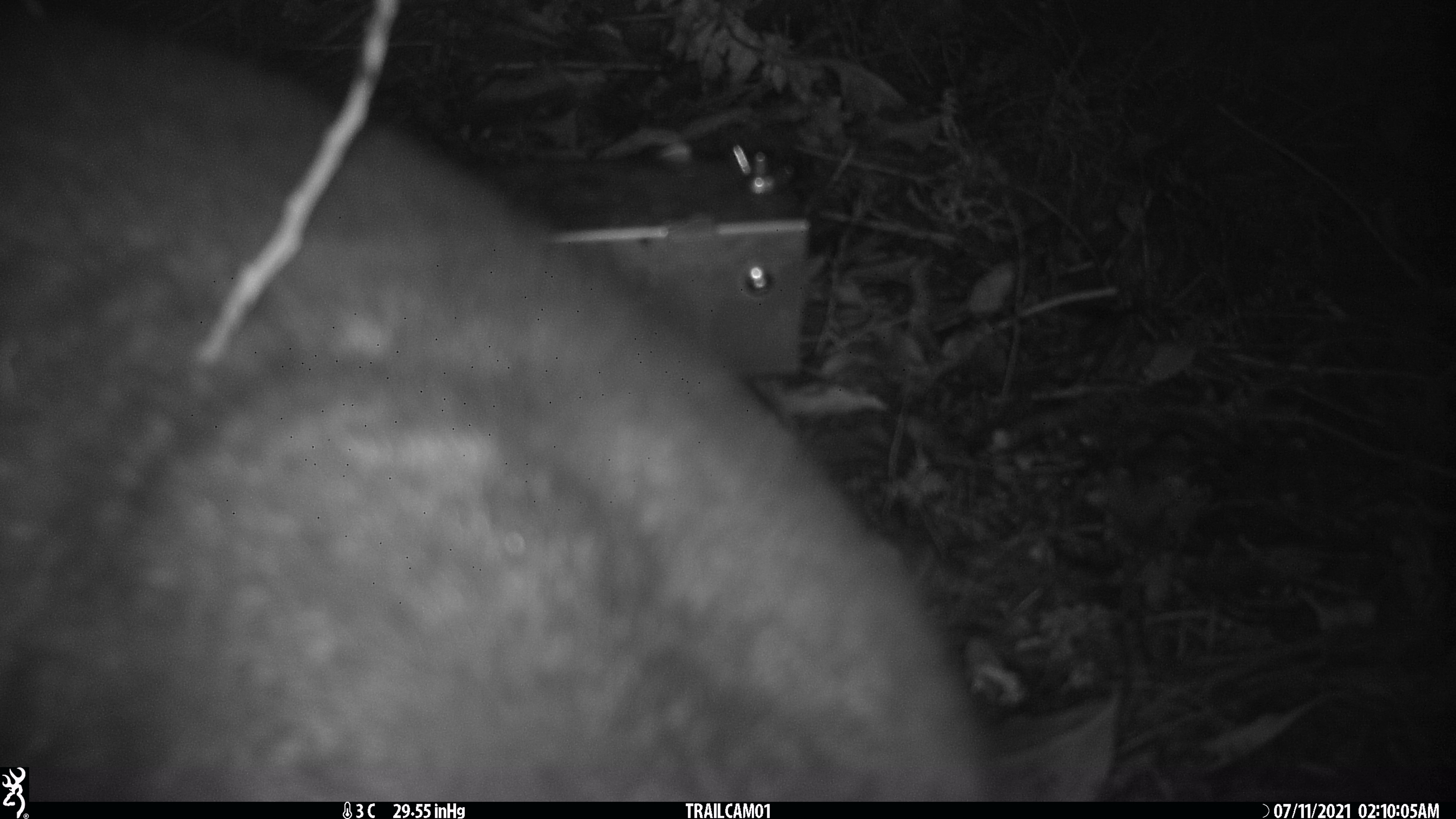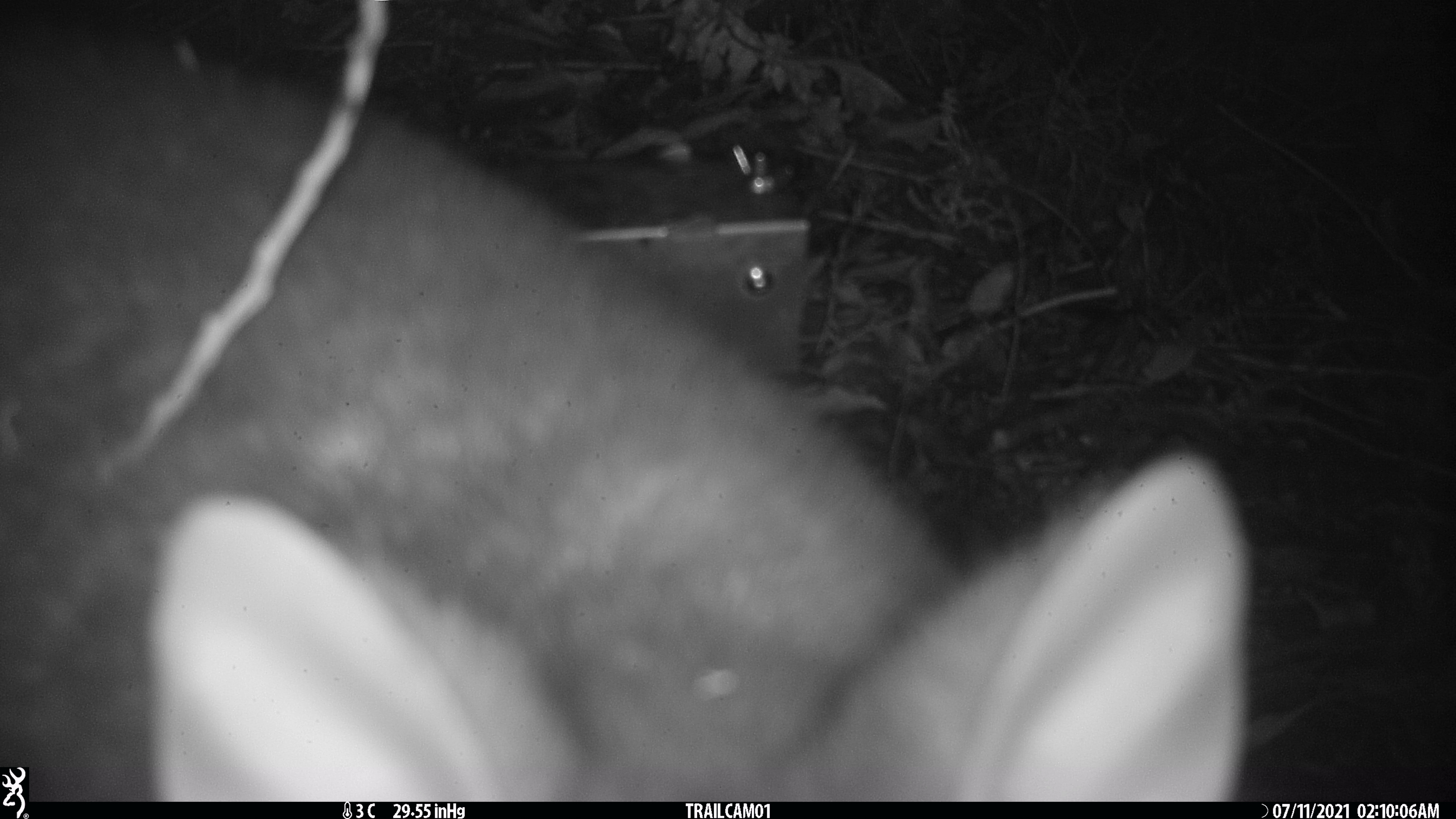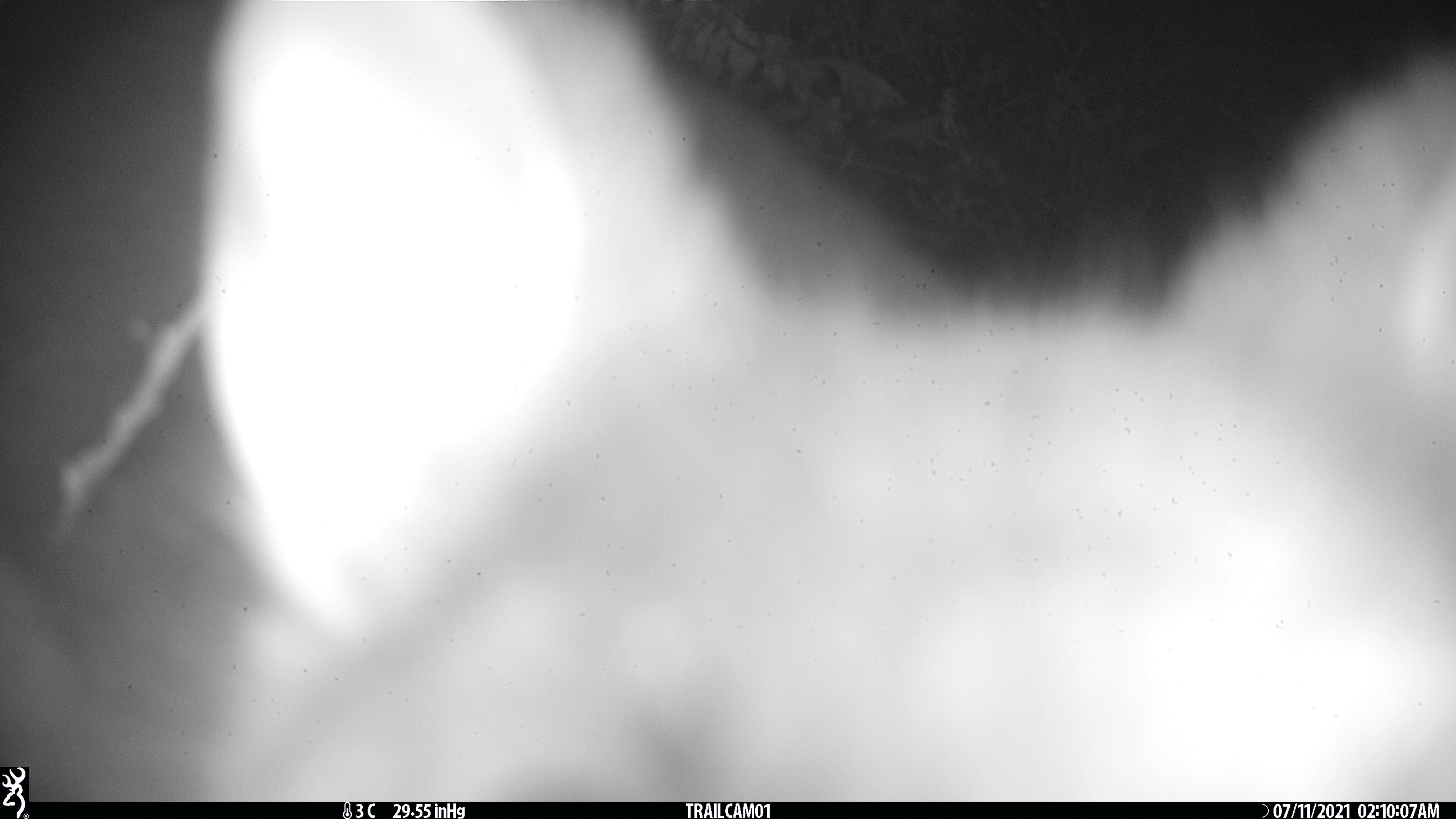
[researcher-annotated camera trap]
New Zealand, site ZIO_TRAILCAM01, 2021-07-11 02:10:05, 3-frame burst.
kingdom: Animalia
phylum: Chordata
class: Mammalia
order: Diprotodontia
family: Phalangeridae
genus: Trichosurus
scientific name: Trichosurus vulpecula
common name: common brushtail possum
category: possum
Possum (common brushtail possum) (Trichosurus vulpecula).